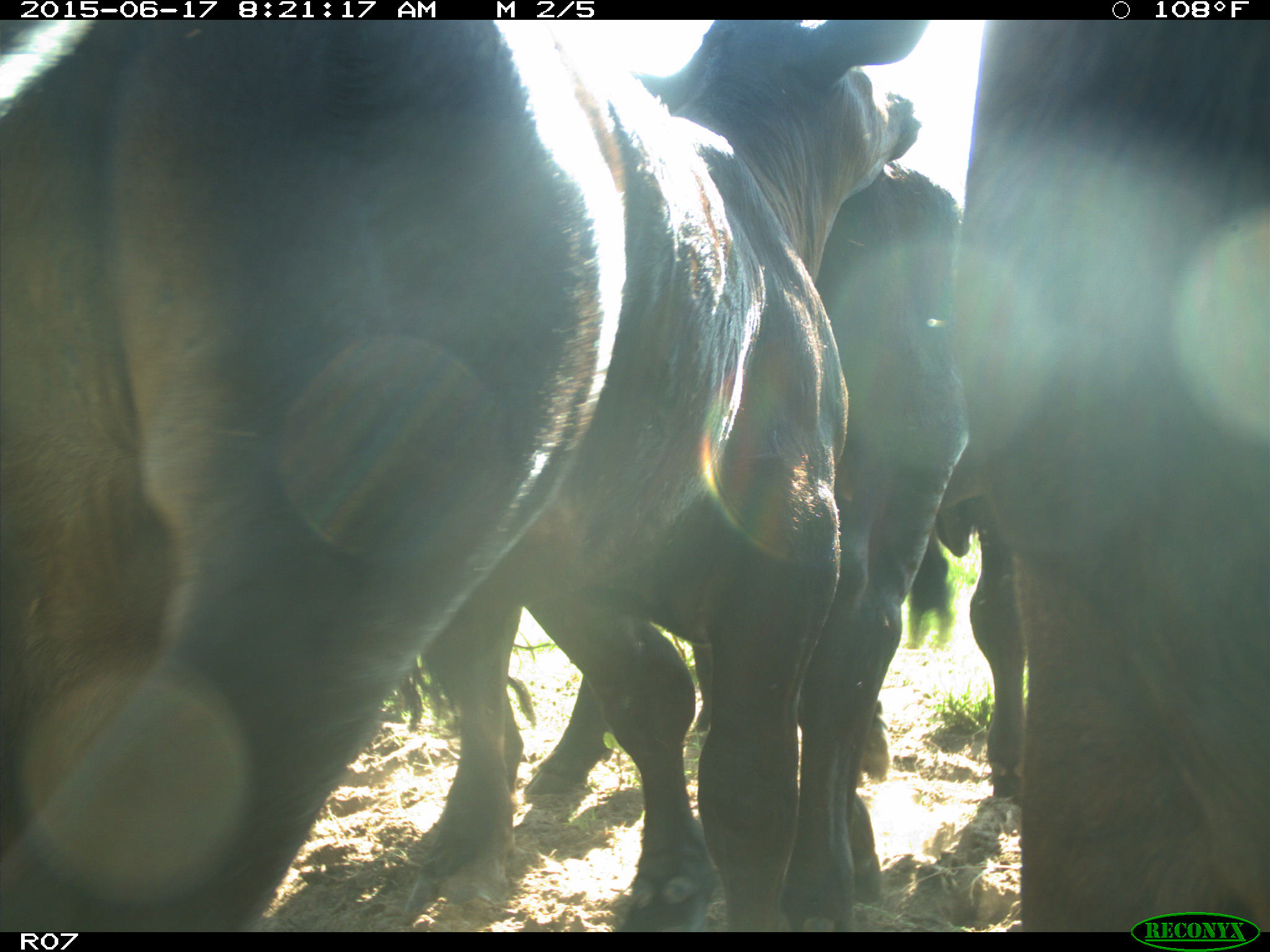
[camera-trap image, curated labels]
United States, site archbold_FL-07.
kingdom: Animalia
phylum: Chordata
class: Mammalia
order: Artiodactyla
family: Bovidae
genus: Bos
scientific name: Bos taurus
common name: domestic cow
Bos taurus (domestic cow).